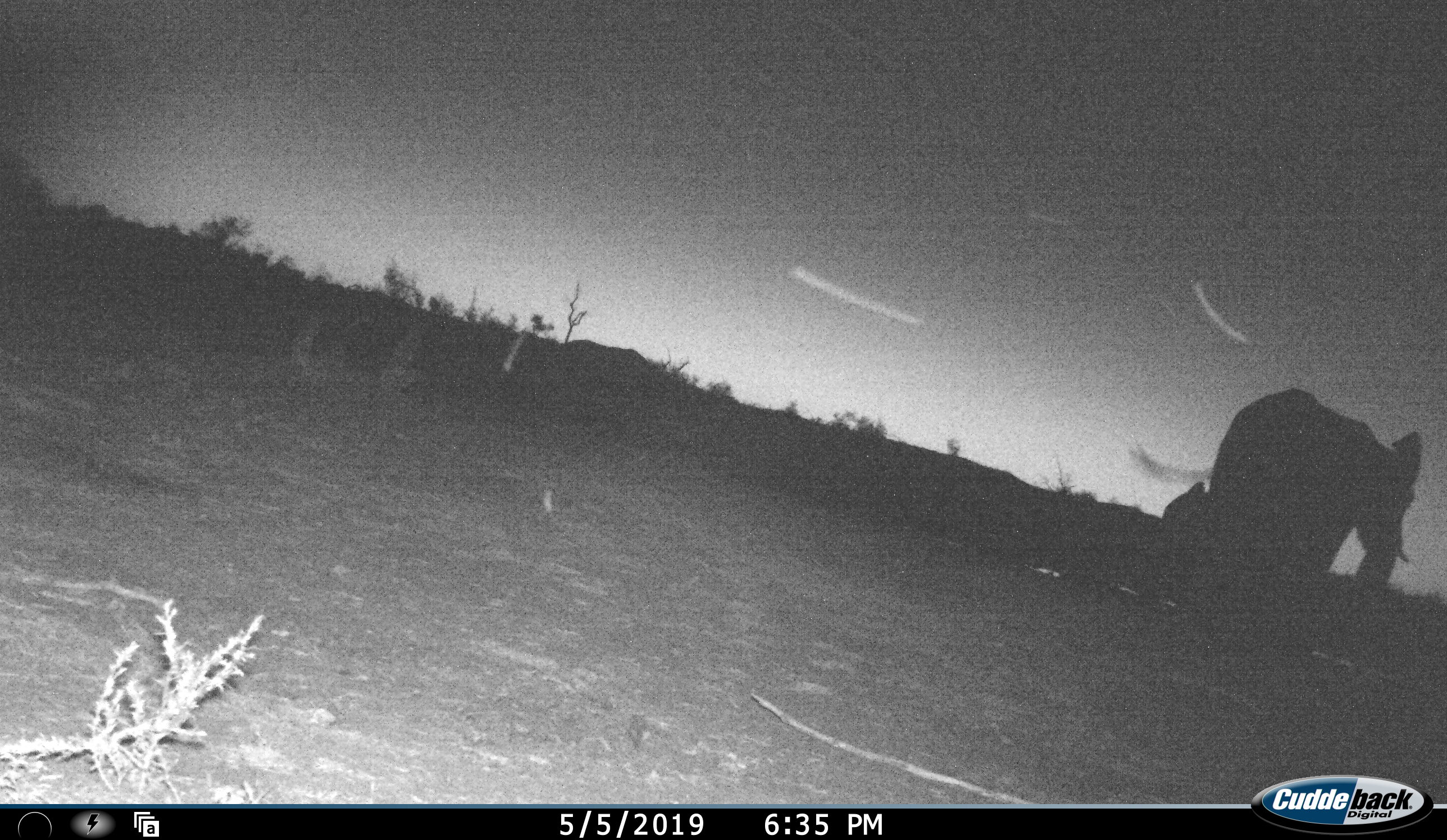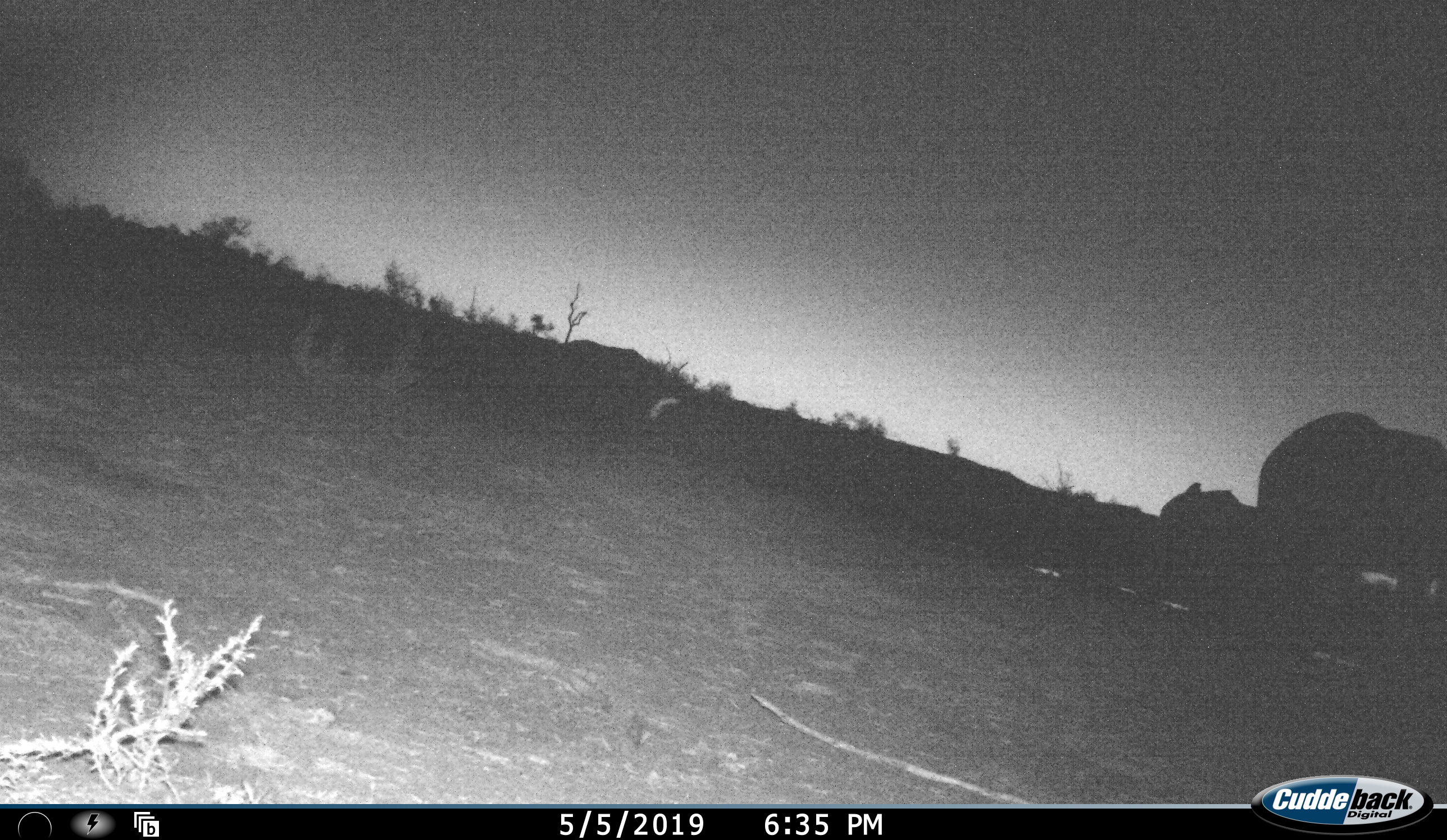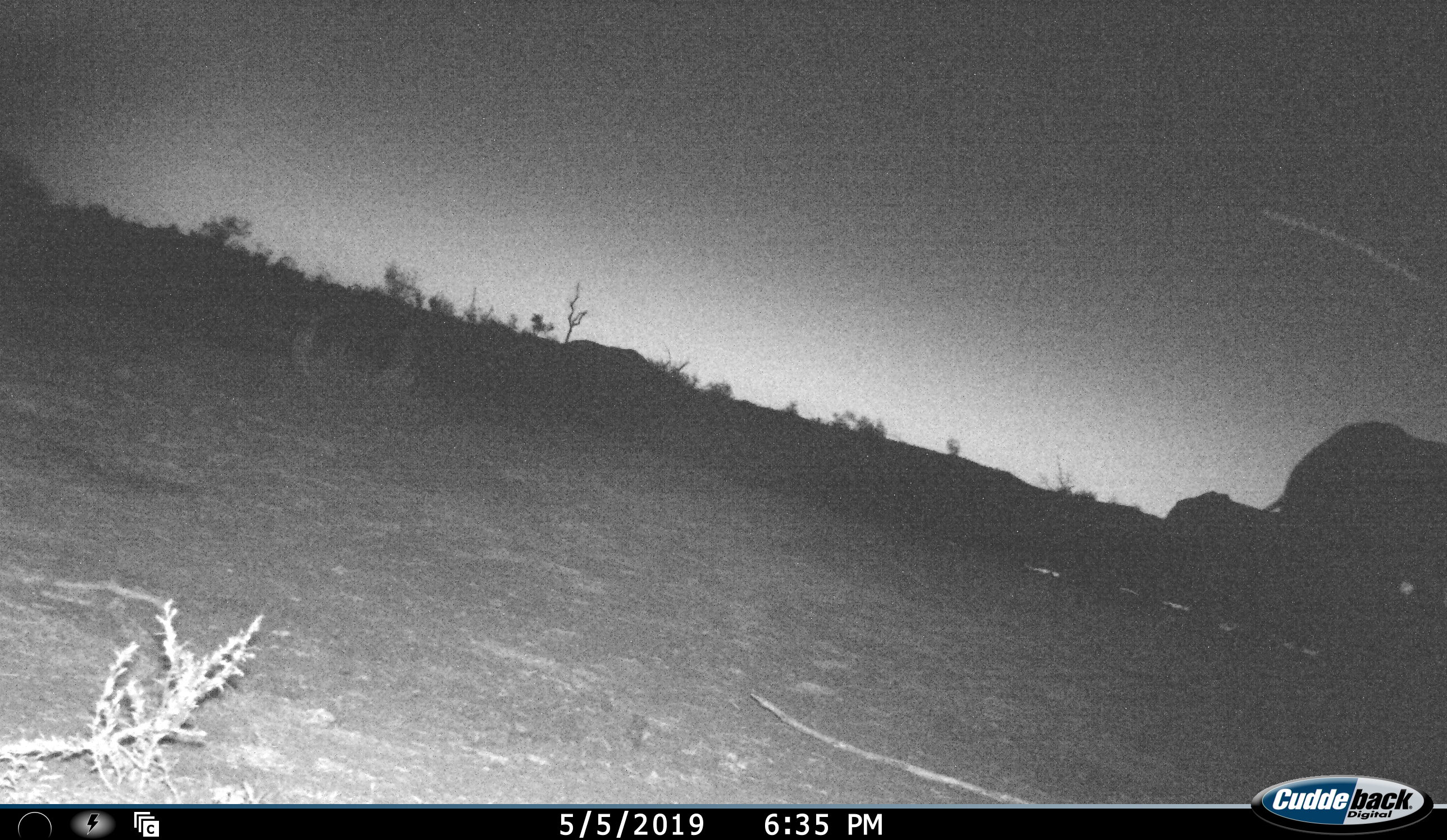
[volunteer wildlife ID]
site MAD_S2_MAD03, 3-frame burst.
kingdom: Animalia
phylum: Chordata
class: Mammalia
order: Proboscidea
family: Elephantidae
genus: Loxodonta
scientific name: Loxodonta africana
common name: african bush elephant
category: elephant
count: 2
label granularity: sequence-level